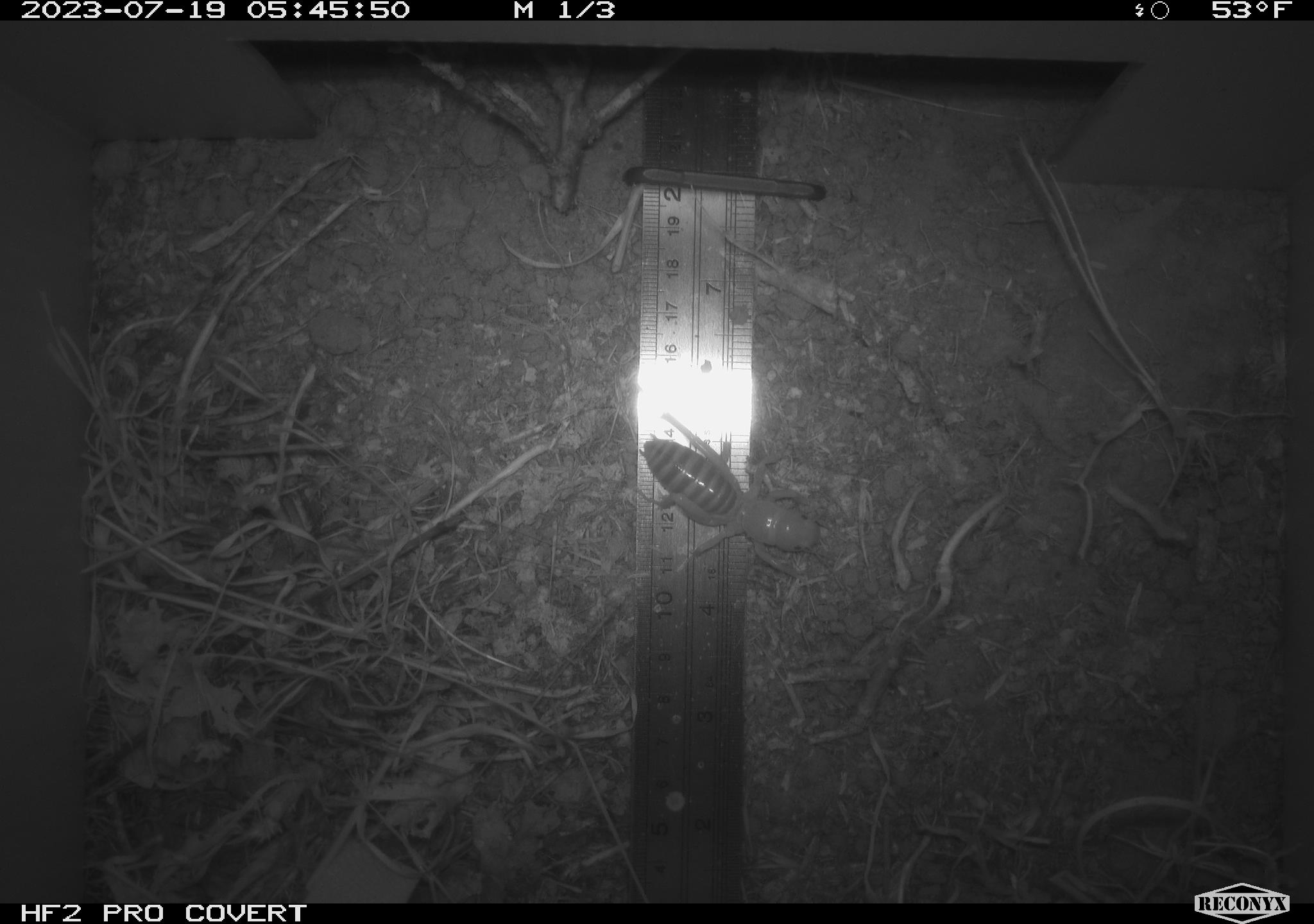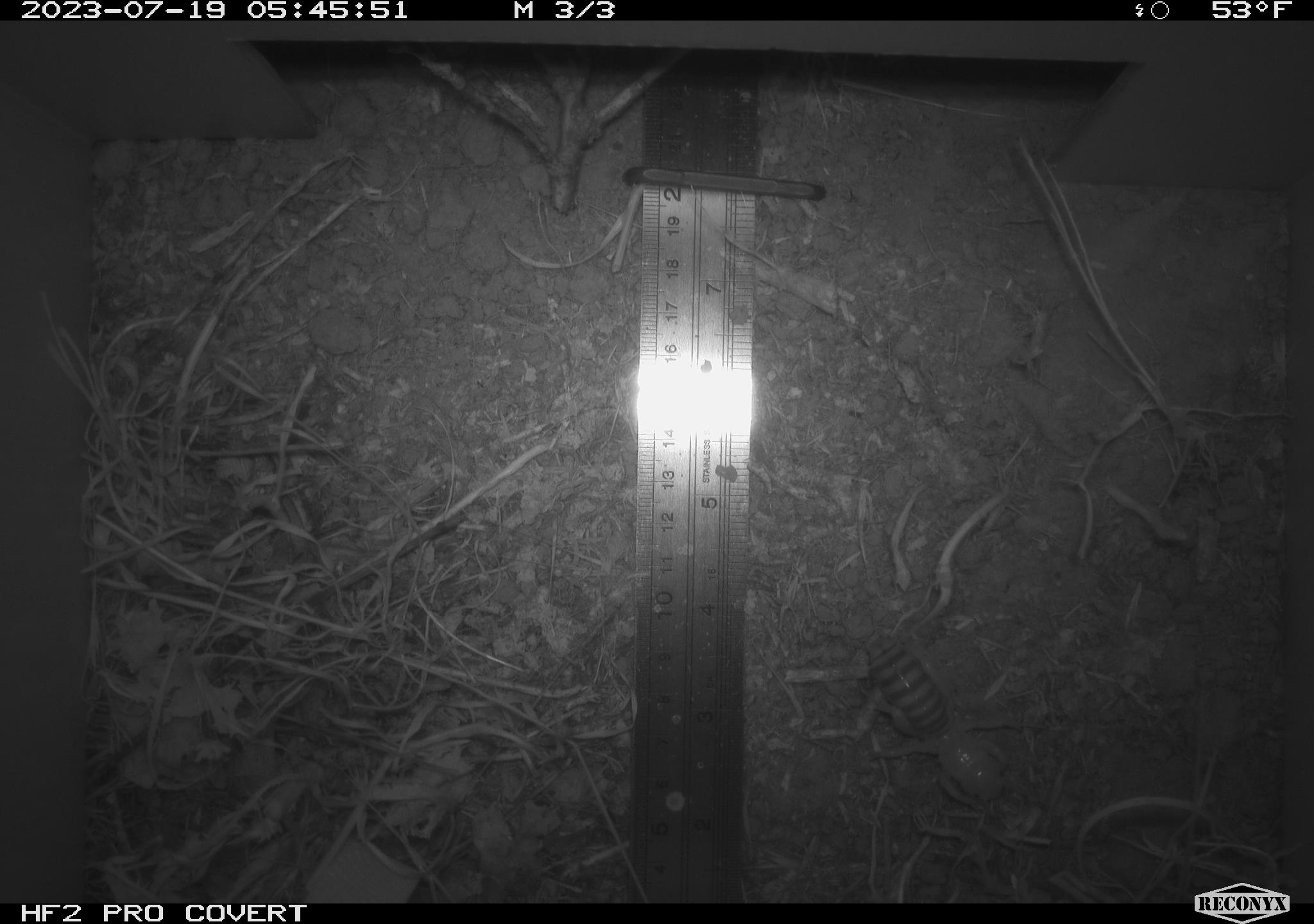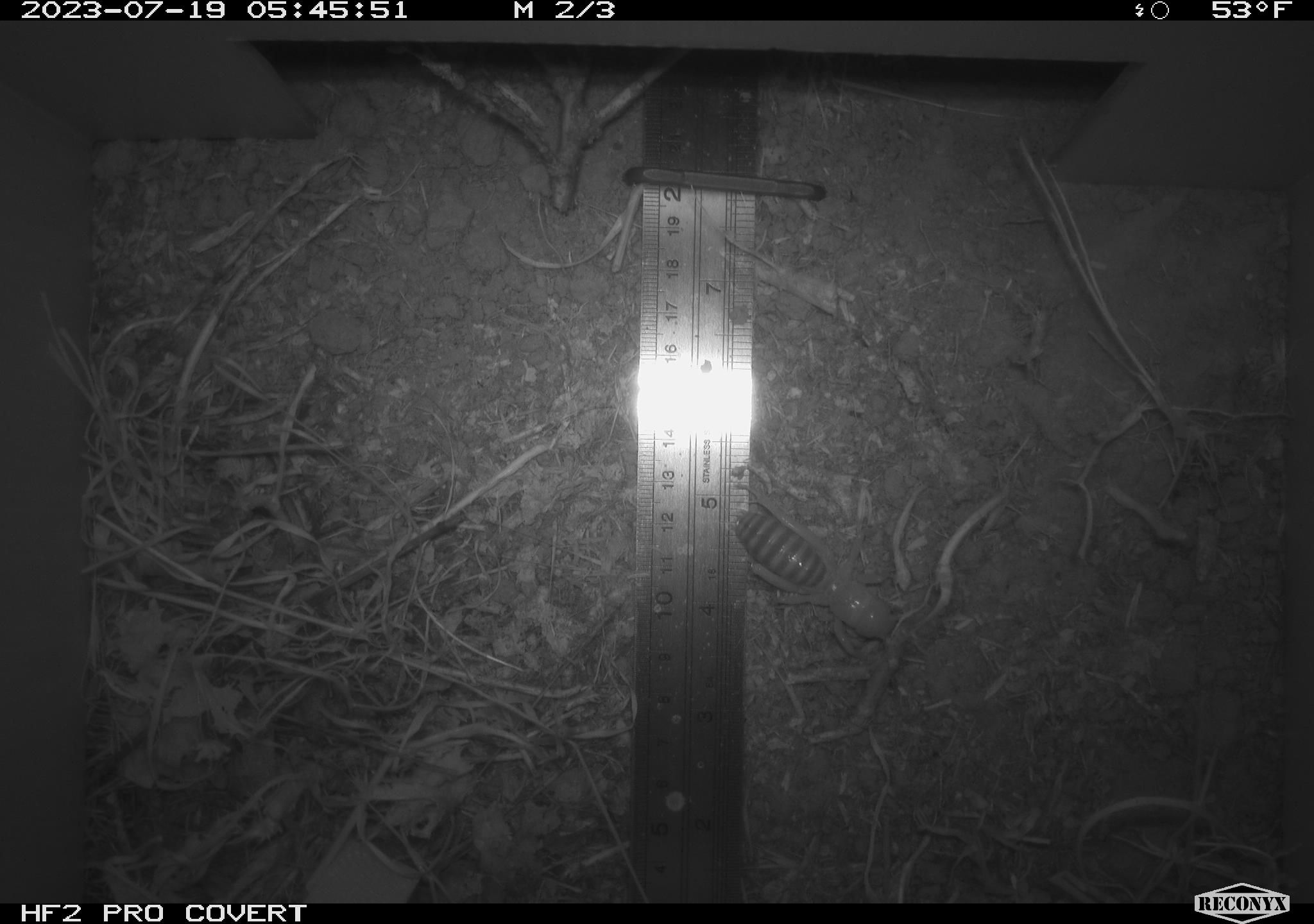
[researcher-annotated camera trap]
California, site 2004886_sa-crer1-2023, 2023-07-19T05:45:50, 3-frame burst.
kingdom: Animalia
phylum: Arthropoda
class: Insecta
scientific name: Insecta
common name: insect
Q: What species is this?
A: Insect (Insecta).